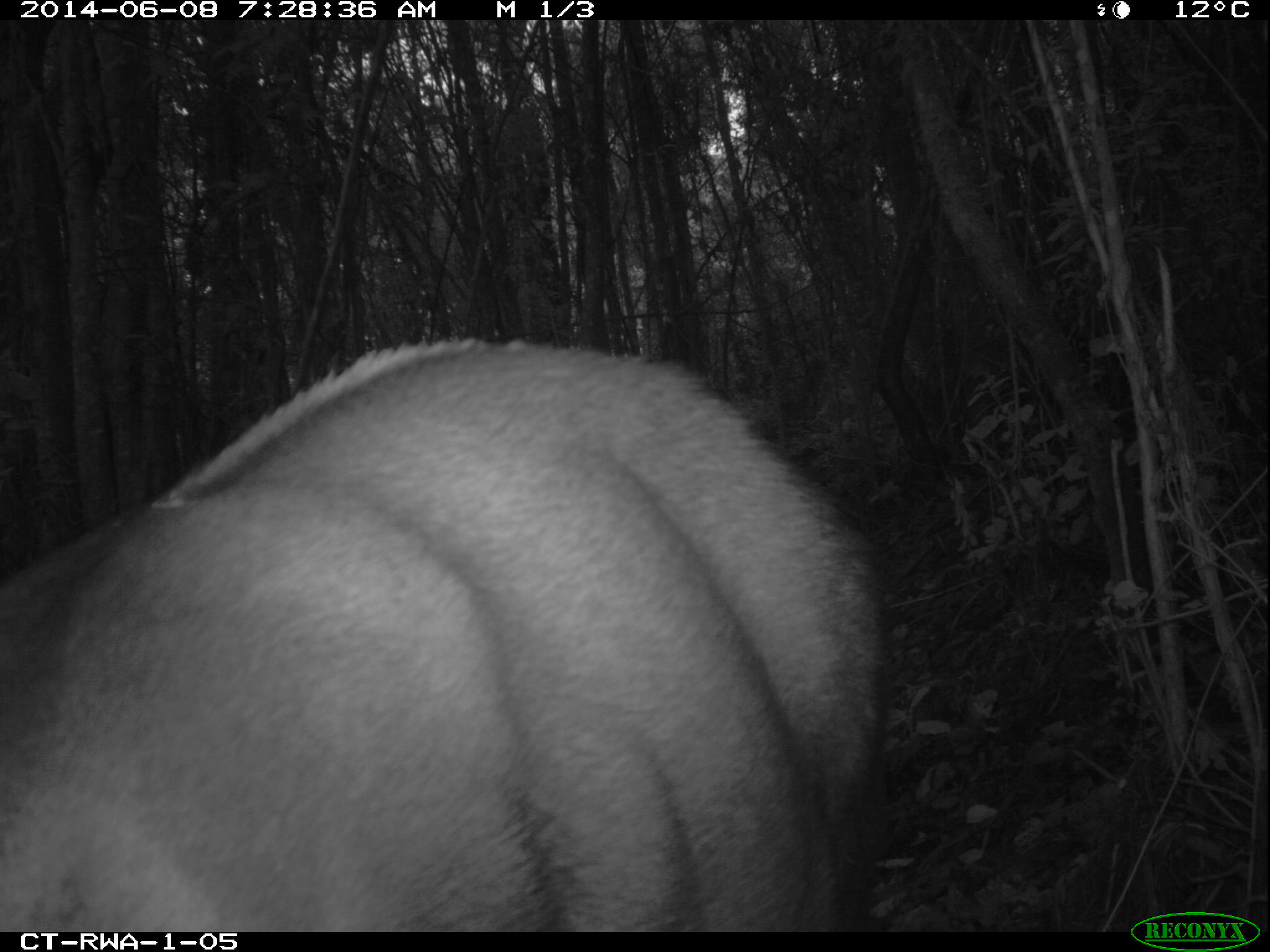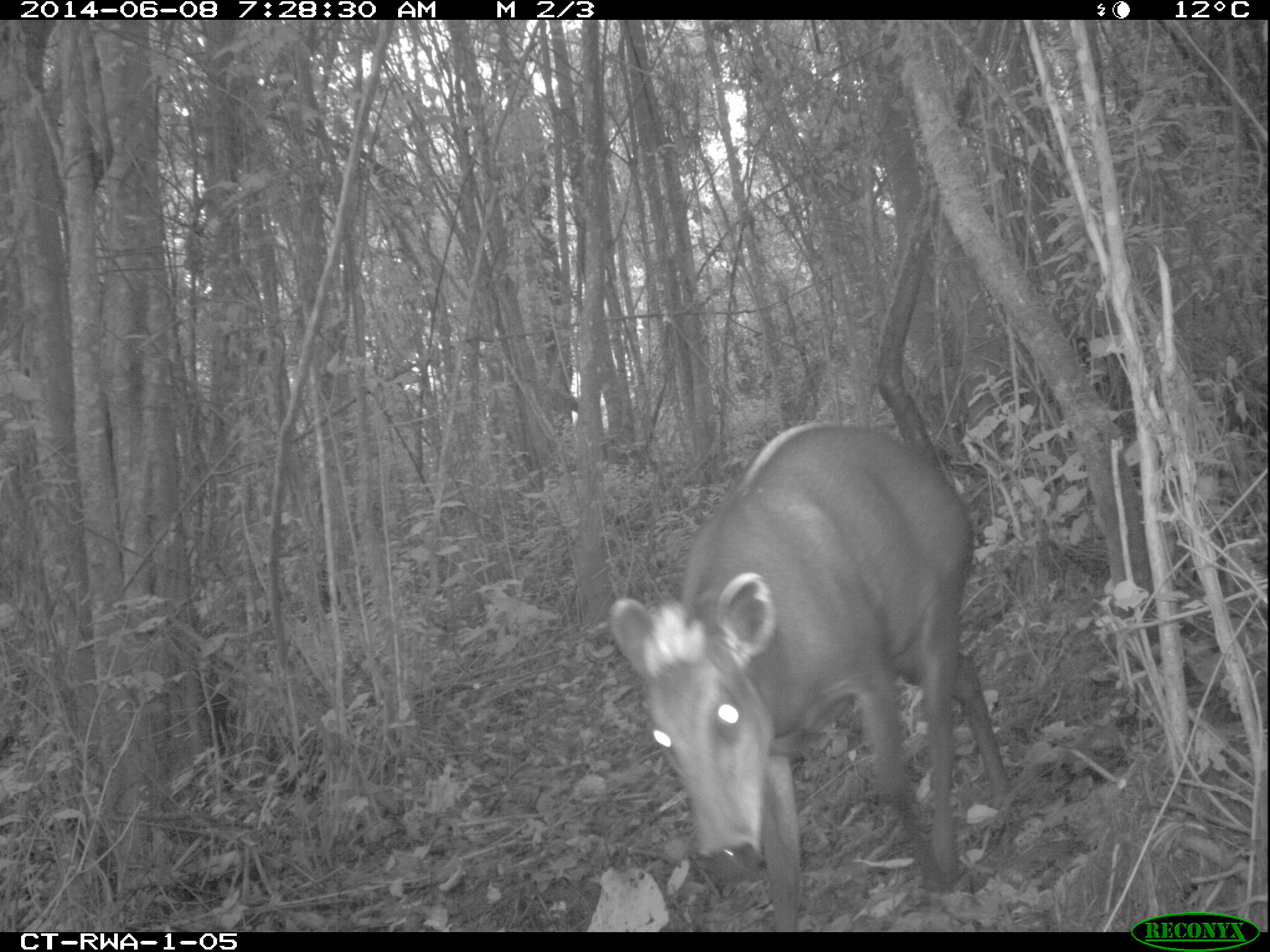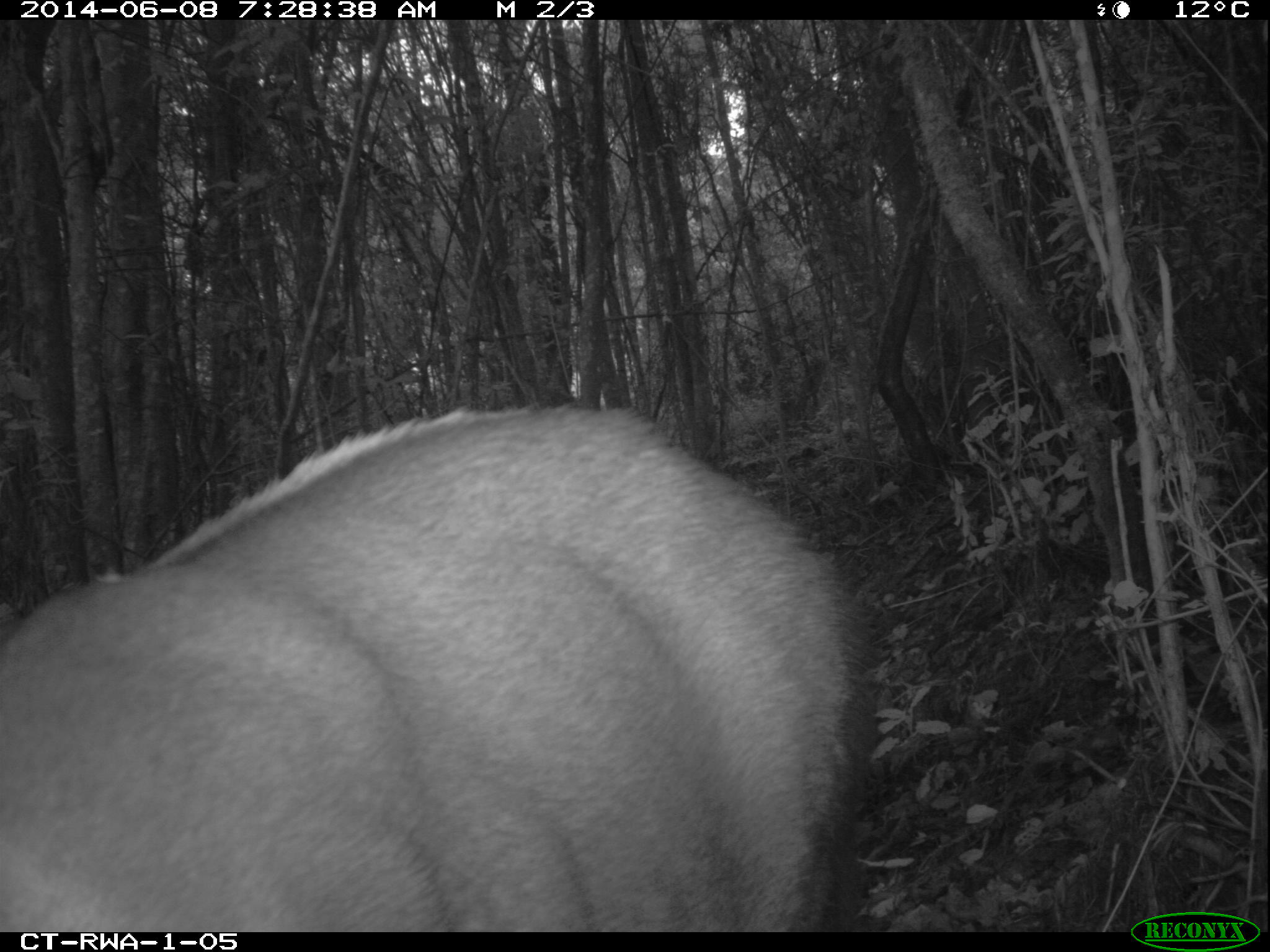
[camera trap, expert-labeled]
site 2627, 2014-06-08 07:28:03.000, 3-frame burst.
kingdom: Animalia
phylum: Chordata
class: Mammalia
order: Artiodactyla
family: Bovidae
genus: Cephalophus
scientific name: Cephalophus silvicultor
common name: light-backed duiker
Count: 1.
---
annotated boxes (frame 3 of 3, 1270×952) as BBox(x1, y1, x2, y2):
cephalophus silvicultor: BBox(0, 407, 870, 930)